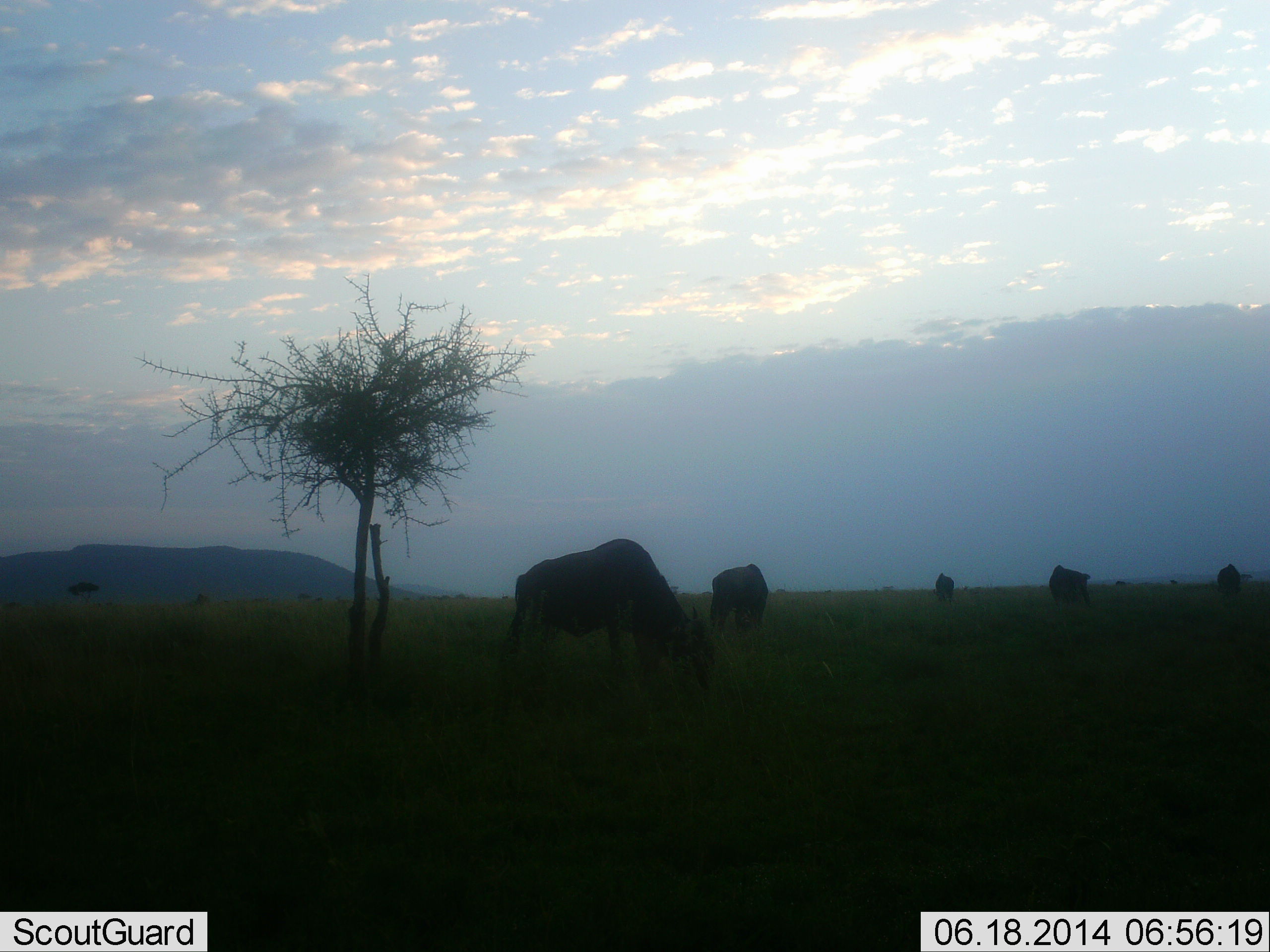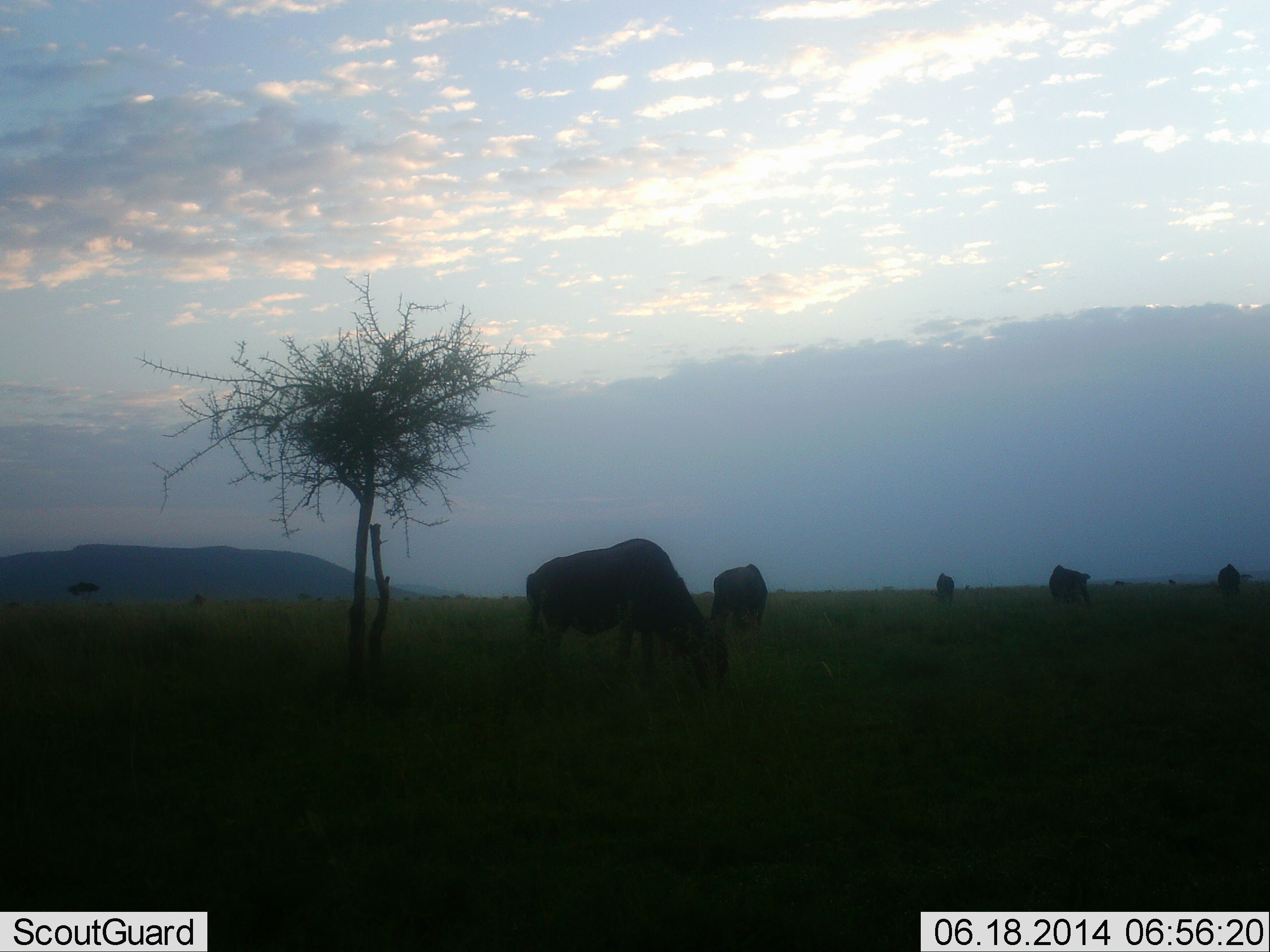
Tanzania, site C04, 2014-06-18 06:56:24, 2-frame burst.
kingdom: Animalia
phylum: Chordata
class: Mammalia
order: Artiodactyla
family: Bovidae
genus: Connochaetes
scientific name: Connochaetes taurinus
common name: blue wildebeest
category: wildebeest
Wildebeest (blue wildebeest) (Connochaetes taurinus), count 5. Behavior (volunteer vote fractions): standing 30%, resting 0%, moving 10%, interacting 0%. Young present (vote fraction): 0%. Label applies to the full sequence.